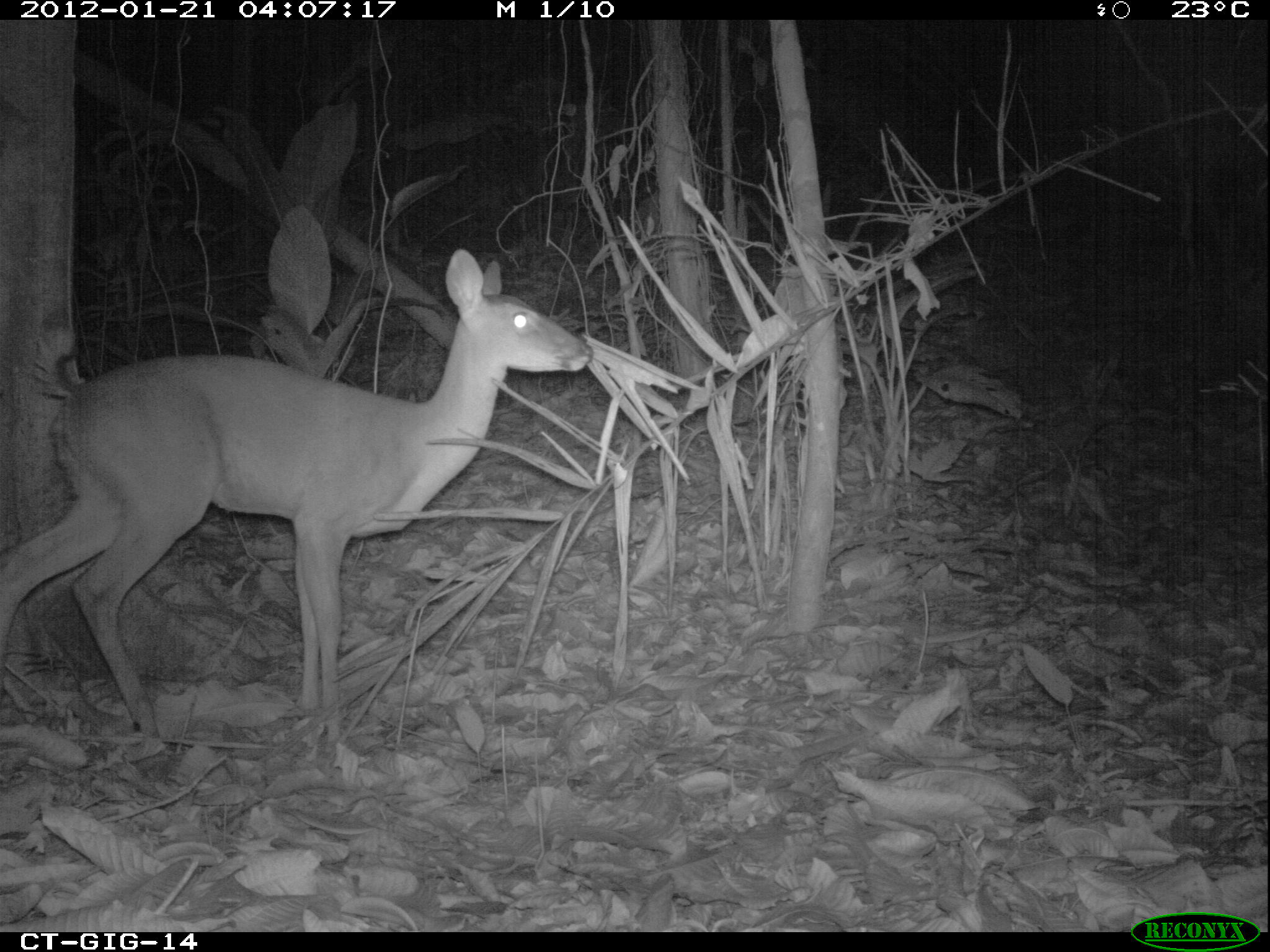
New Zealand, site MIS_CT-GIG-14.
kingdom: Animalia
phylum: Chordata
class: Mammalia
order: Artiodactyla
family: Cervidae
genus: Odocoileus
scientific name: Odocoileus virginianus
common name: white-tailed deer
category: white tailed deer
White tailed deer (white-tailed deer) (Odocoileus virginianus).